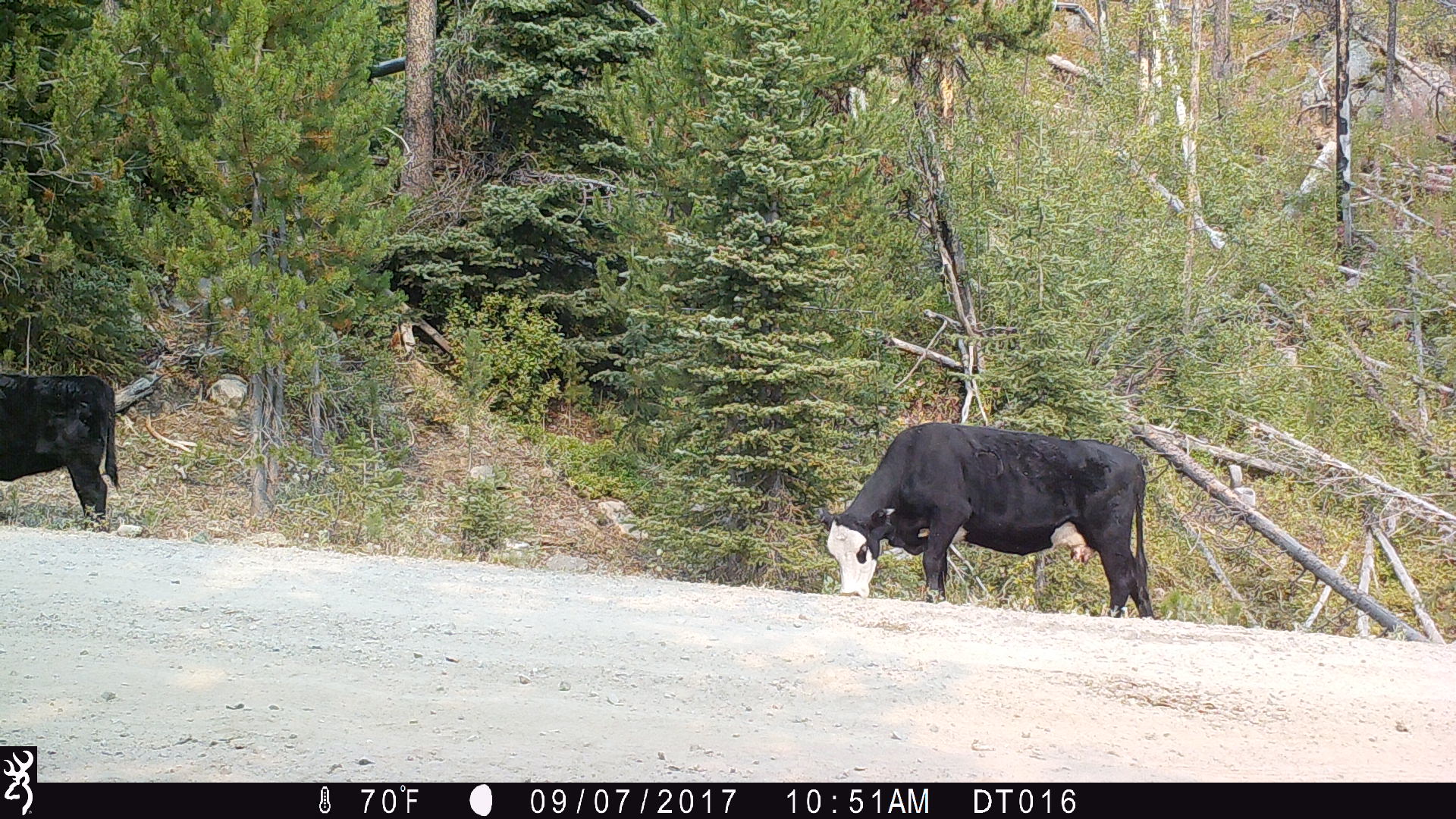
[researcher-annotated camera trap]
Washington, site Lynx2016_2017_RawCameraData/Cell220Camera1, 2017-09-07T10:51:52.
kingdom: Animalia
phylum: Chordata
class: Mammalia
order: Artiodactyla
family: Bovidae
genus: Bos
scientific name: Bos taurus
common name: domestic cattle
Domestic cattle (Bos taurus). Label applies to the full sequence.